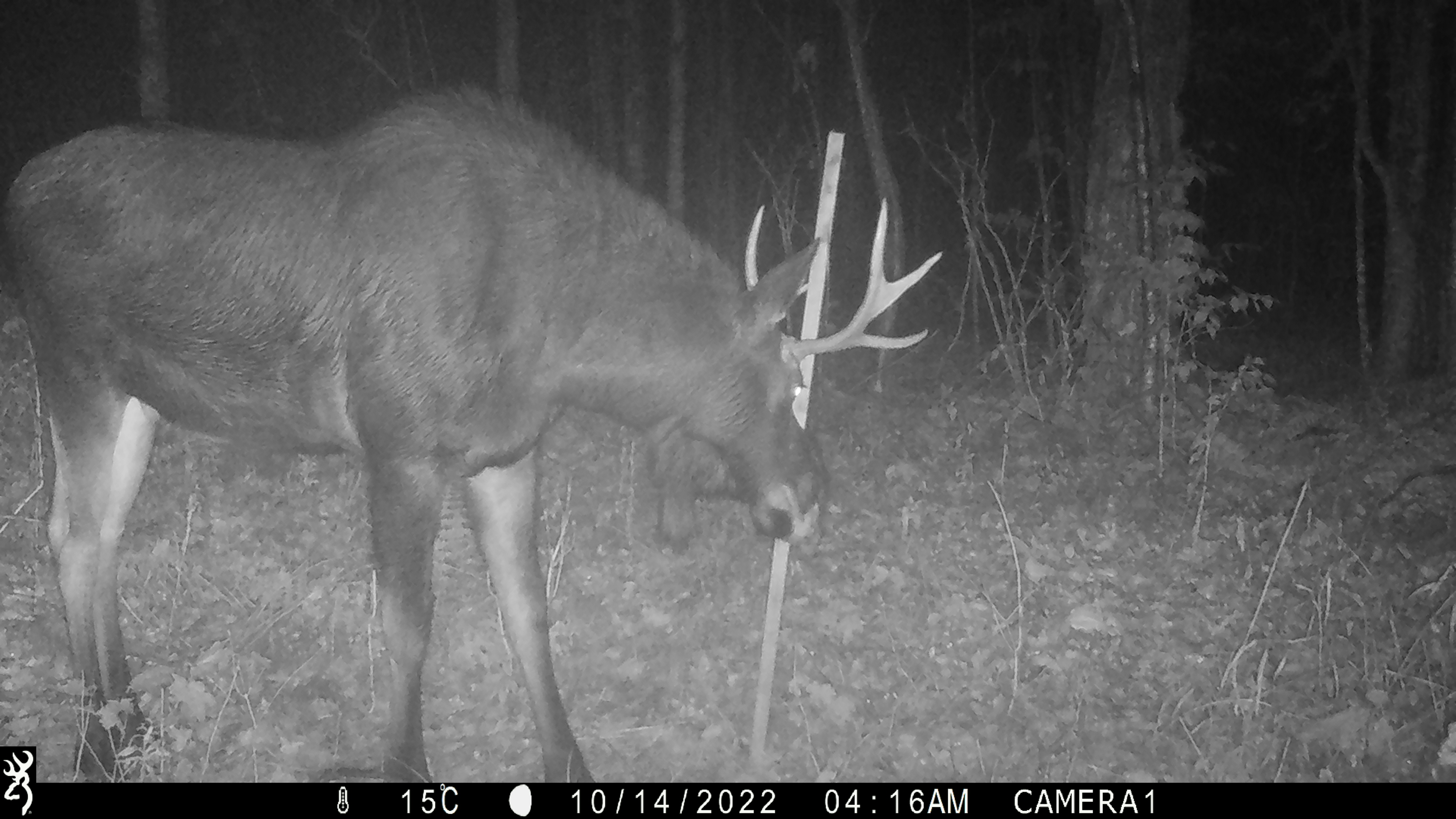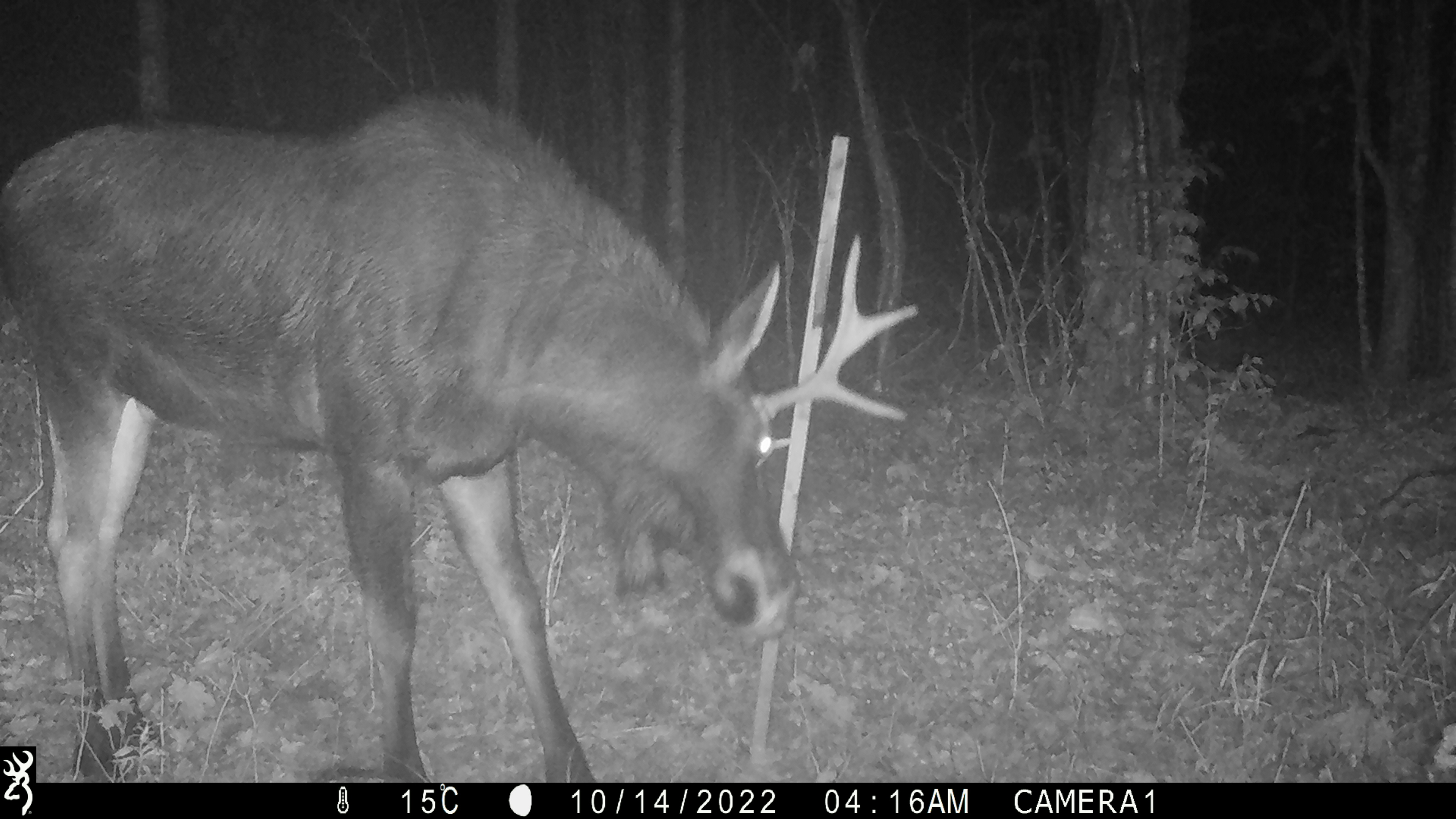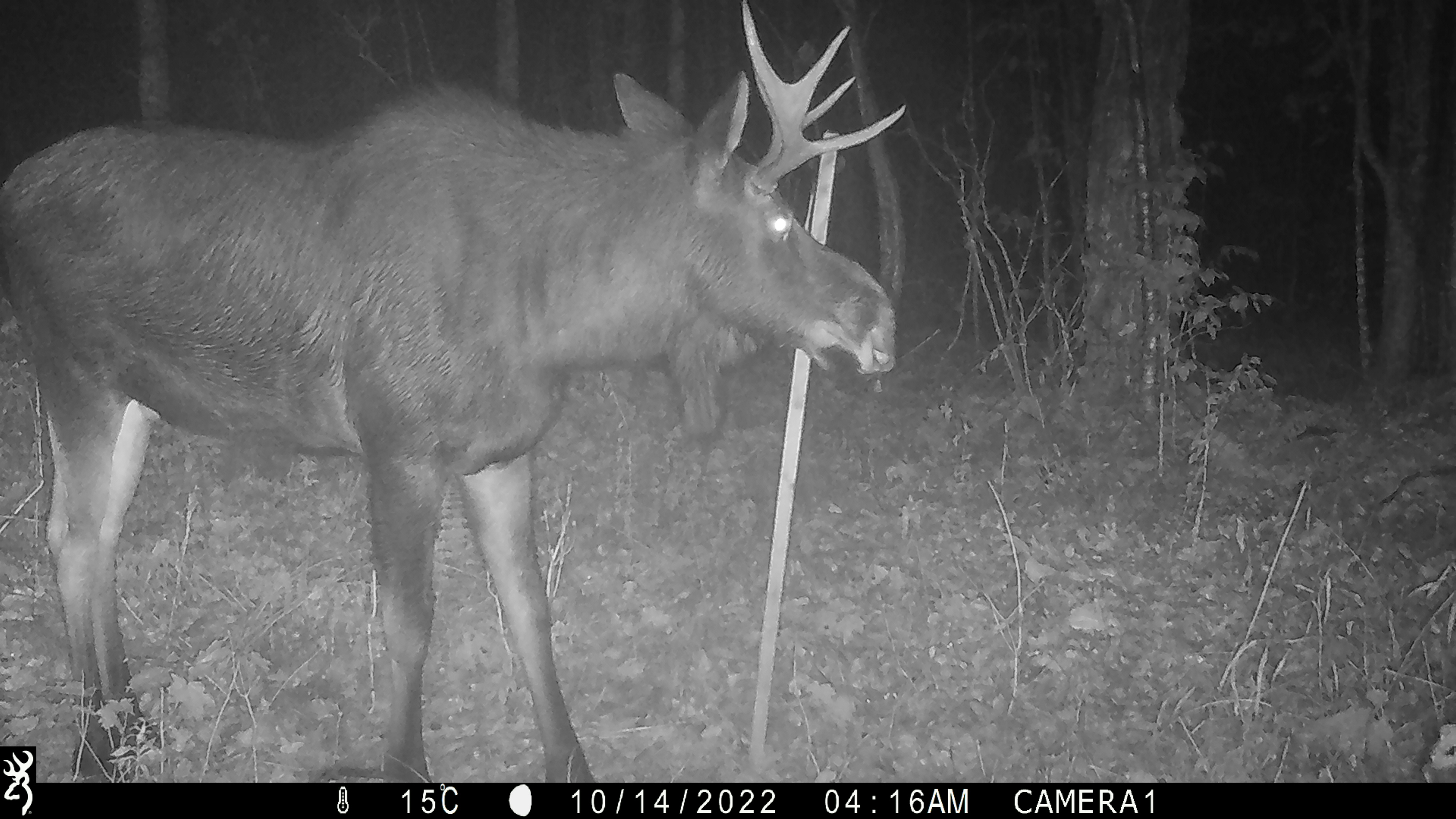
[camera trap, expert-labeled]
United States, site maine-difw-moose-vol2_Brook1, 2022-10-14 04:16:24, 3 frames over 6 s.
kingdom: Animalia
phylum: Chordata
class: Mammalia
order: Artiodactyla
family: Cervidae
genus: Alces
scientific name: Alces alces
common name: moose